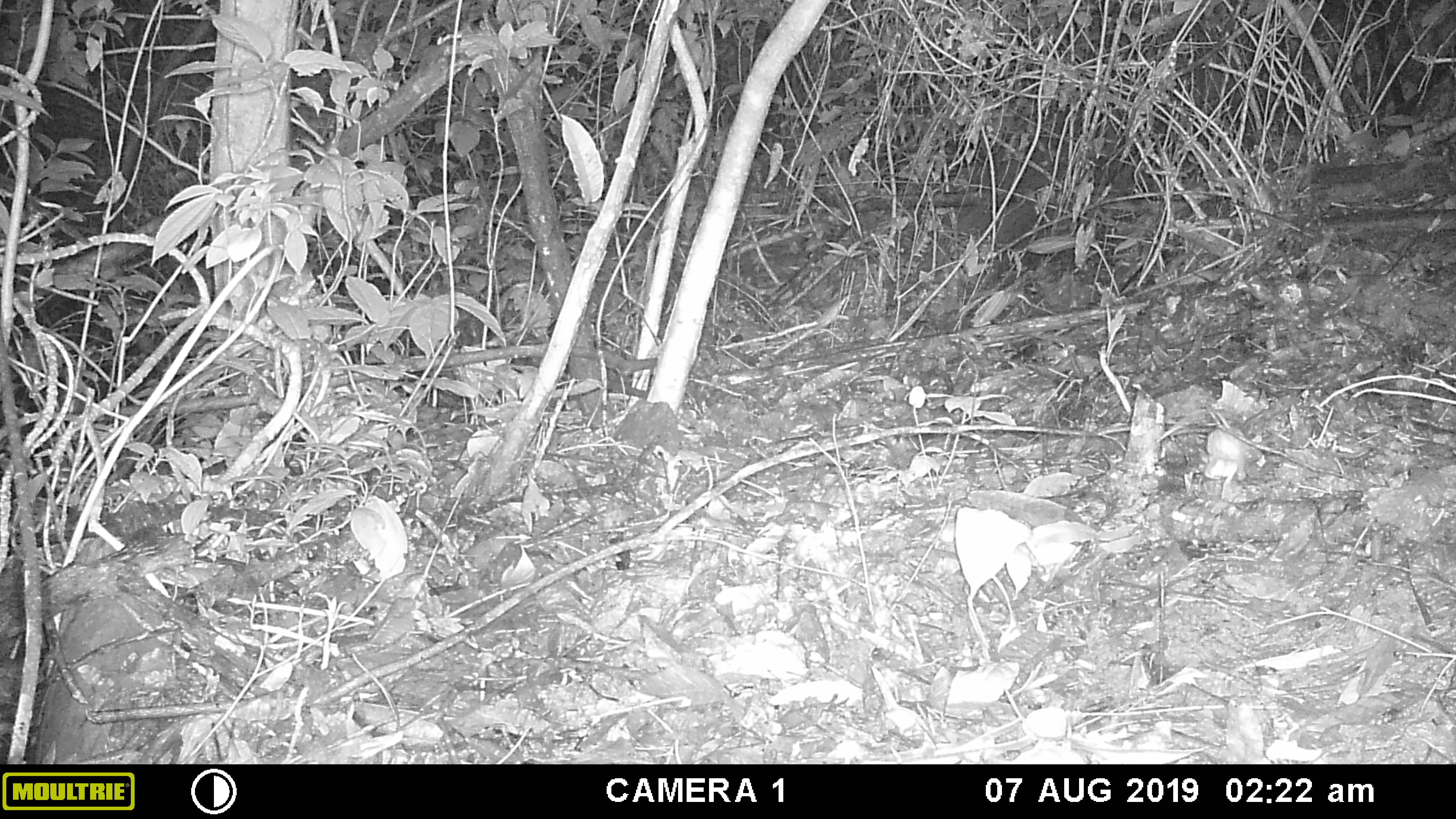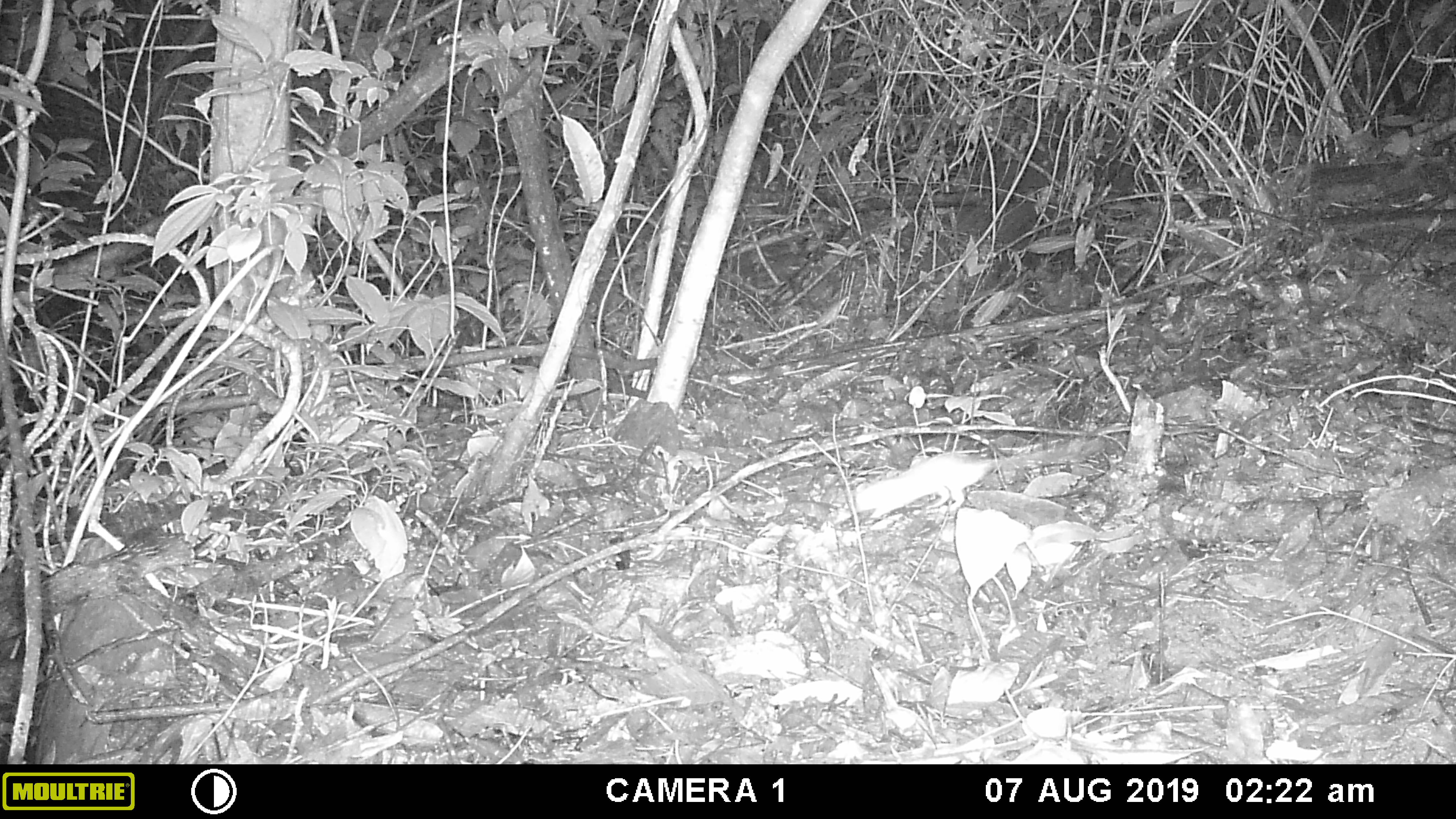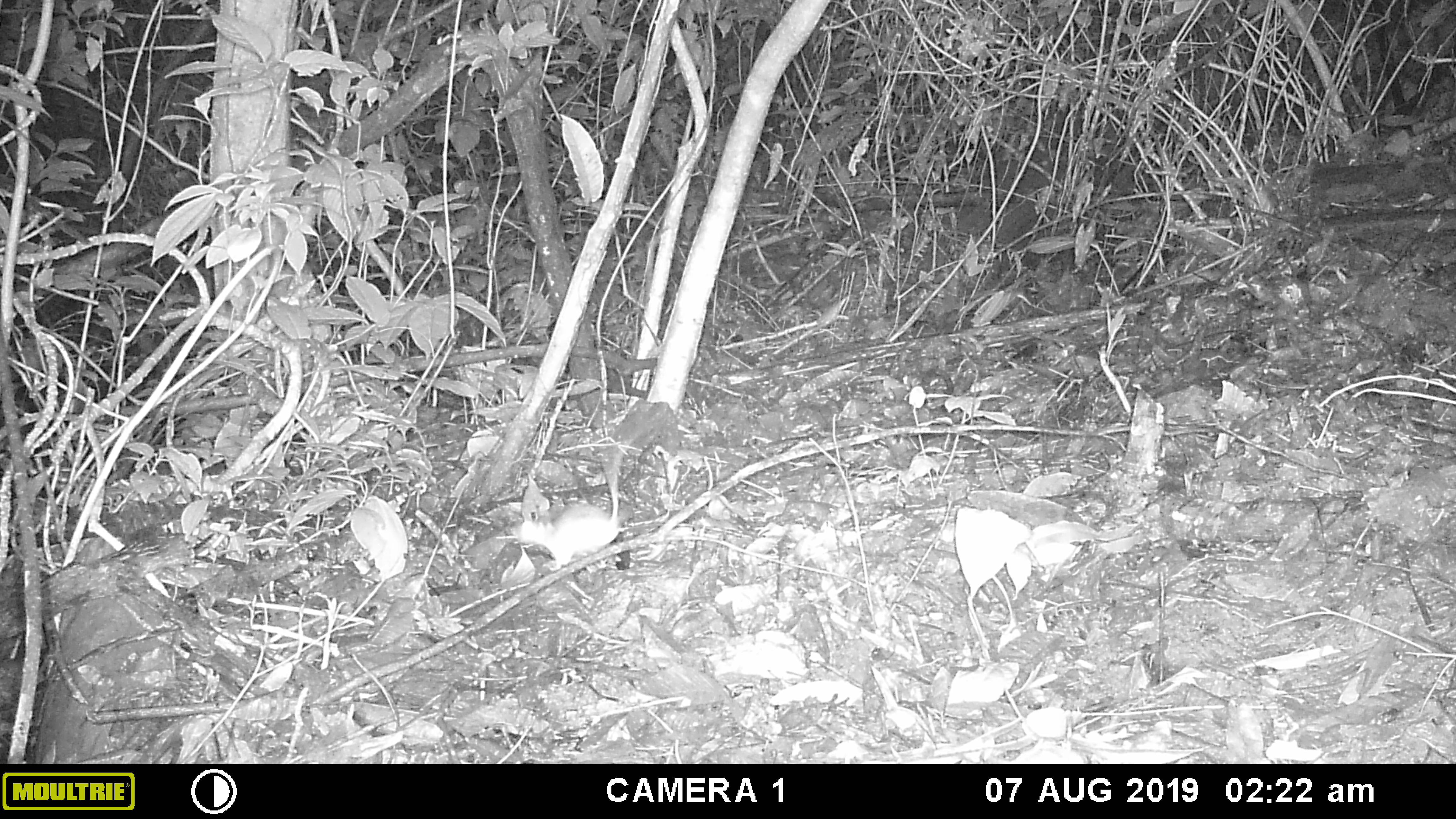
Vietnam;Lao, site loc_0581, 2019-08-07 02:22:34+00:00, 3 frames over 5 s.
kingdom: Animalia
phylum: Chordata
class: Mammalia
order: Rodentia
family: Muridae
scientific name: Muridae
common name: old-world mice and rats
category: unidentified murid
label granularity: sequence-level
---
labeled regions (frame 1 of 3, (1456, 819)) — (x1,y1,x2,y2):
unidentified murid: (1202,425,1263,480)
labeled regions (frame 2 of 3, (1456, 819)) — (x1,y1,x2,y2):
unidentified murid: (853,451,1002,519)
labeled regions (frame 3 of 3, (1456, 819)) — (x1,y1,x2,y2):
unidentified murid: (516,441,629,571)